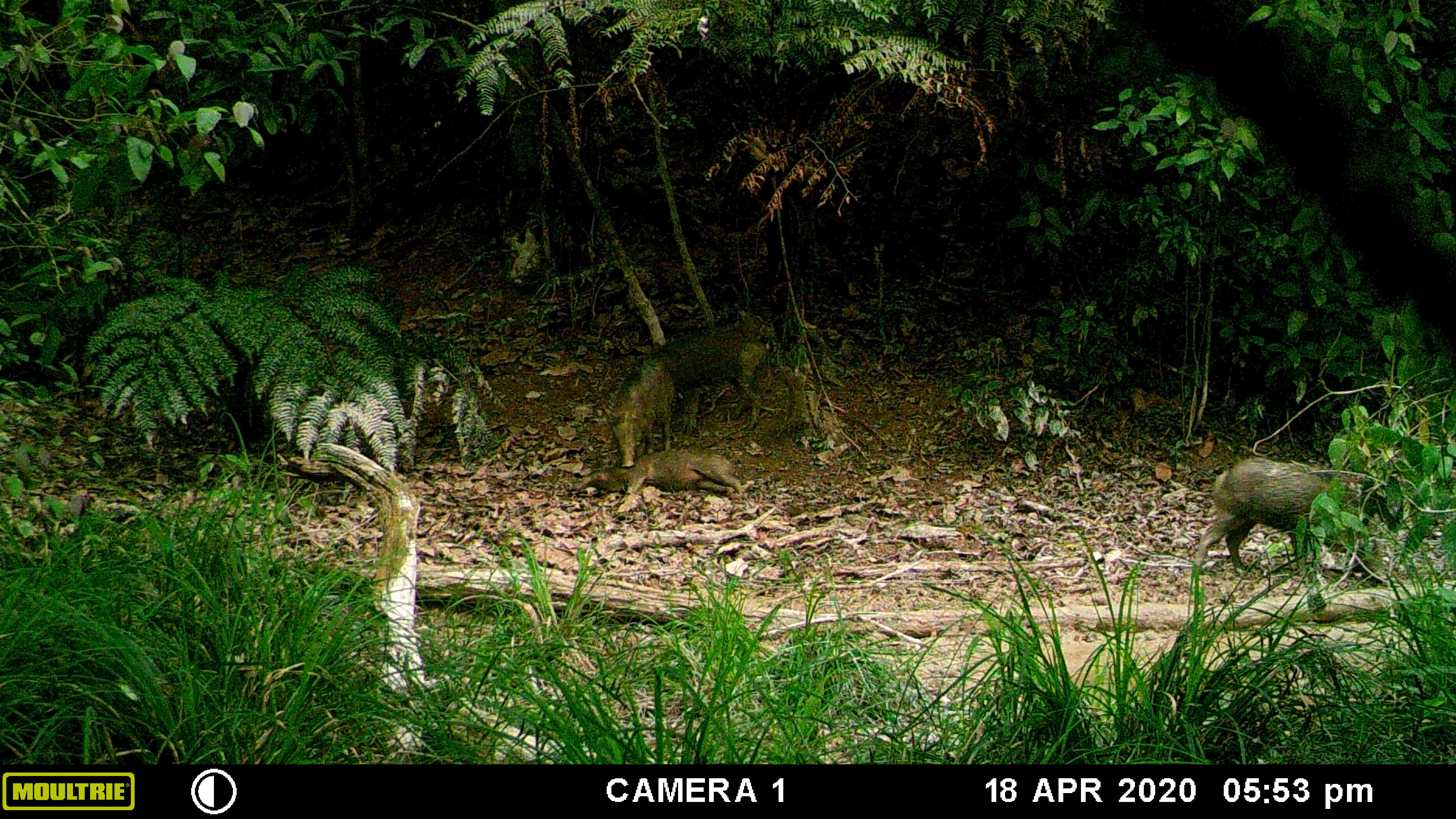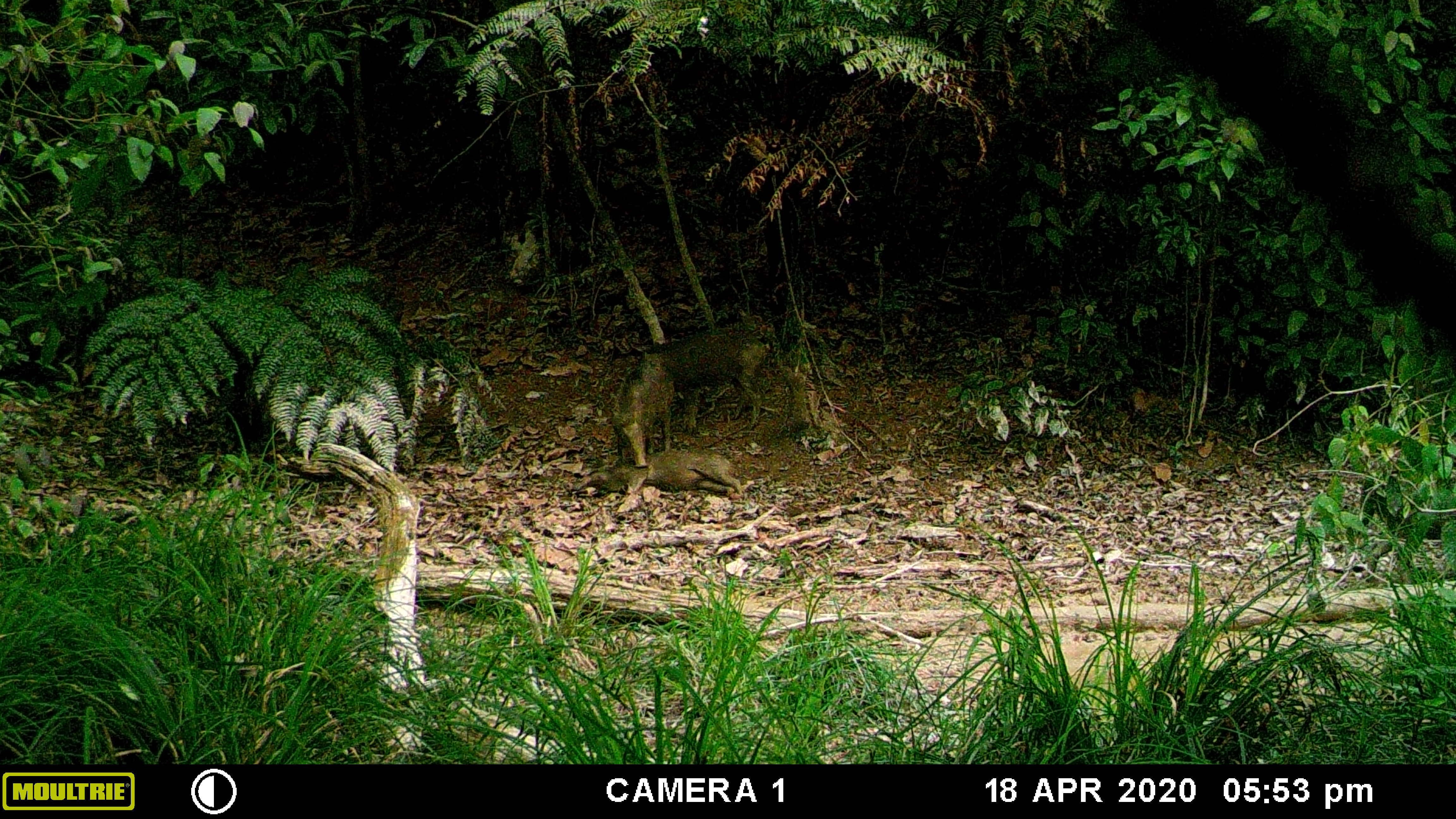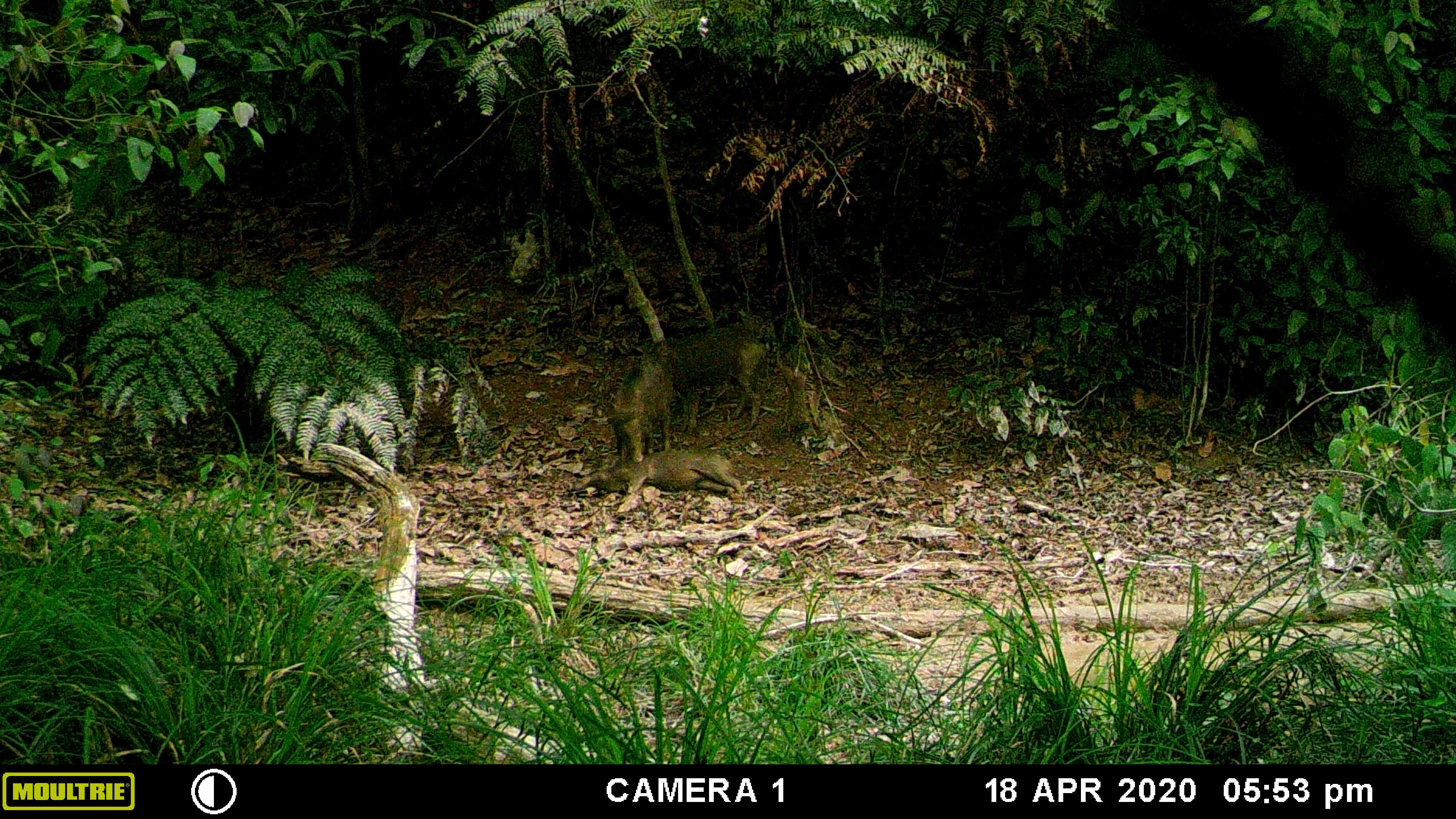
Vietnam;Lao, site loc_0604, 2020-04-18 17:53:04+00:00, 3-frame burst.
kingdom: Animalia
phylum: Chordata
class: Mammalia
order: Artiodactyla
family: Suidae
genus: Sus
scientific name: Sus scrofa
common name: eurasian wild pig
Eurasian wild pig (Sus scrofa). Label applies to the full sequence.